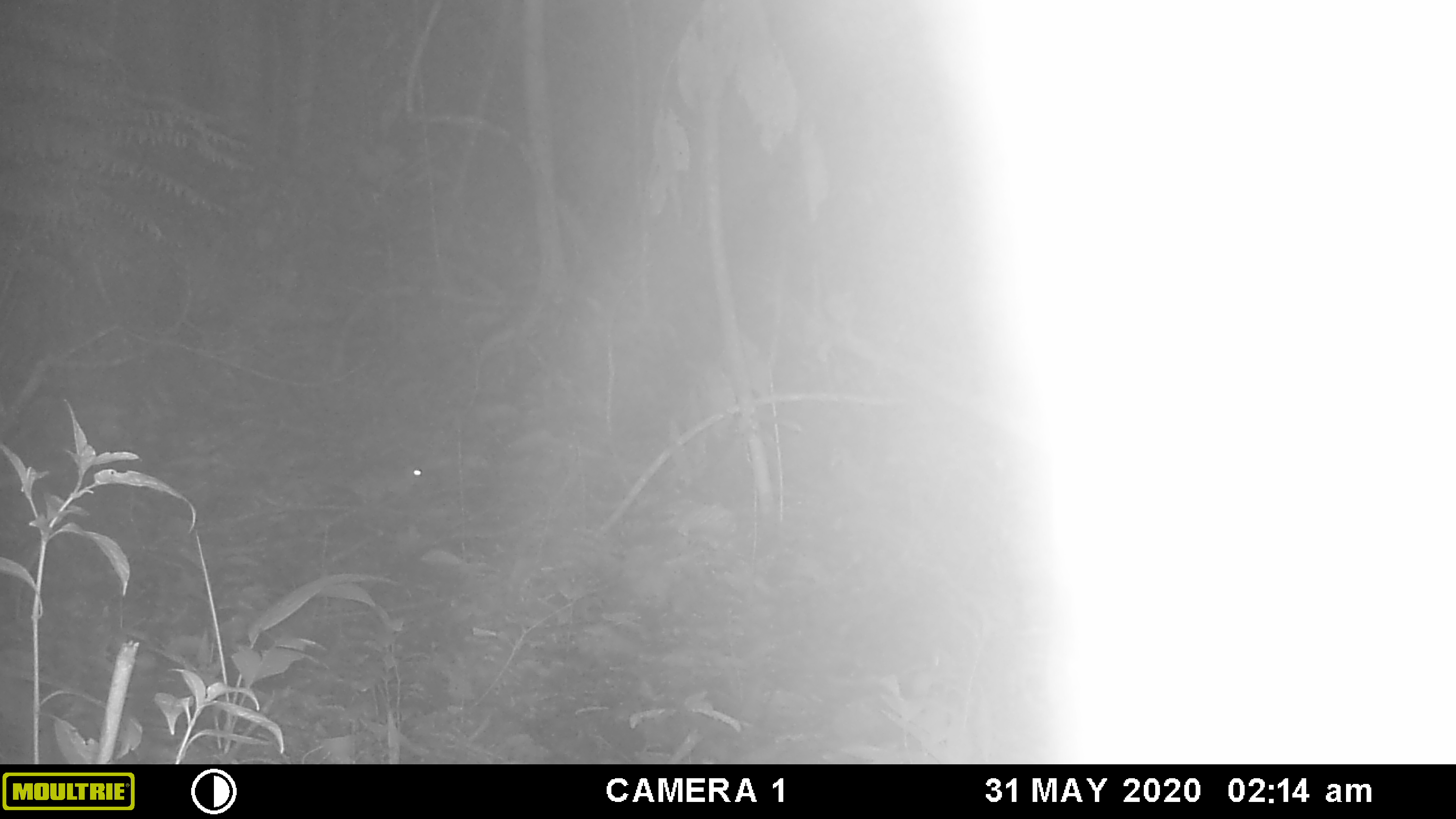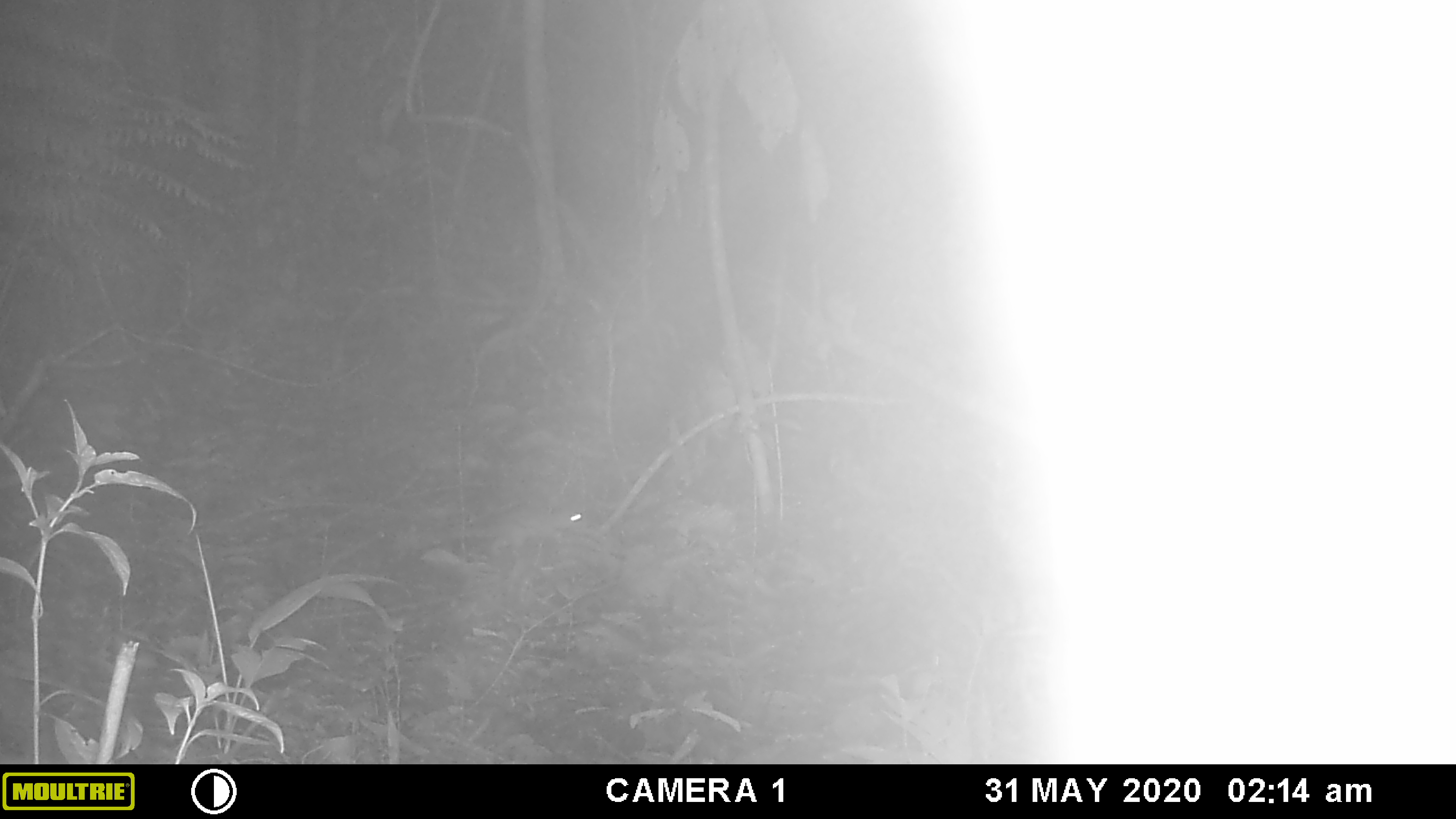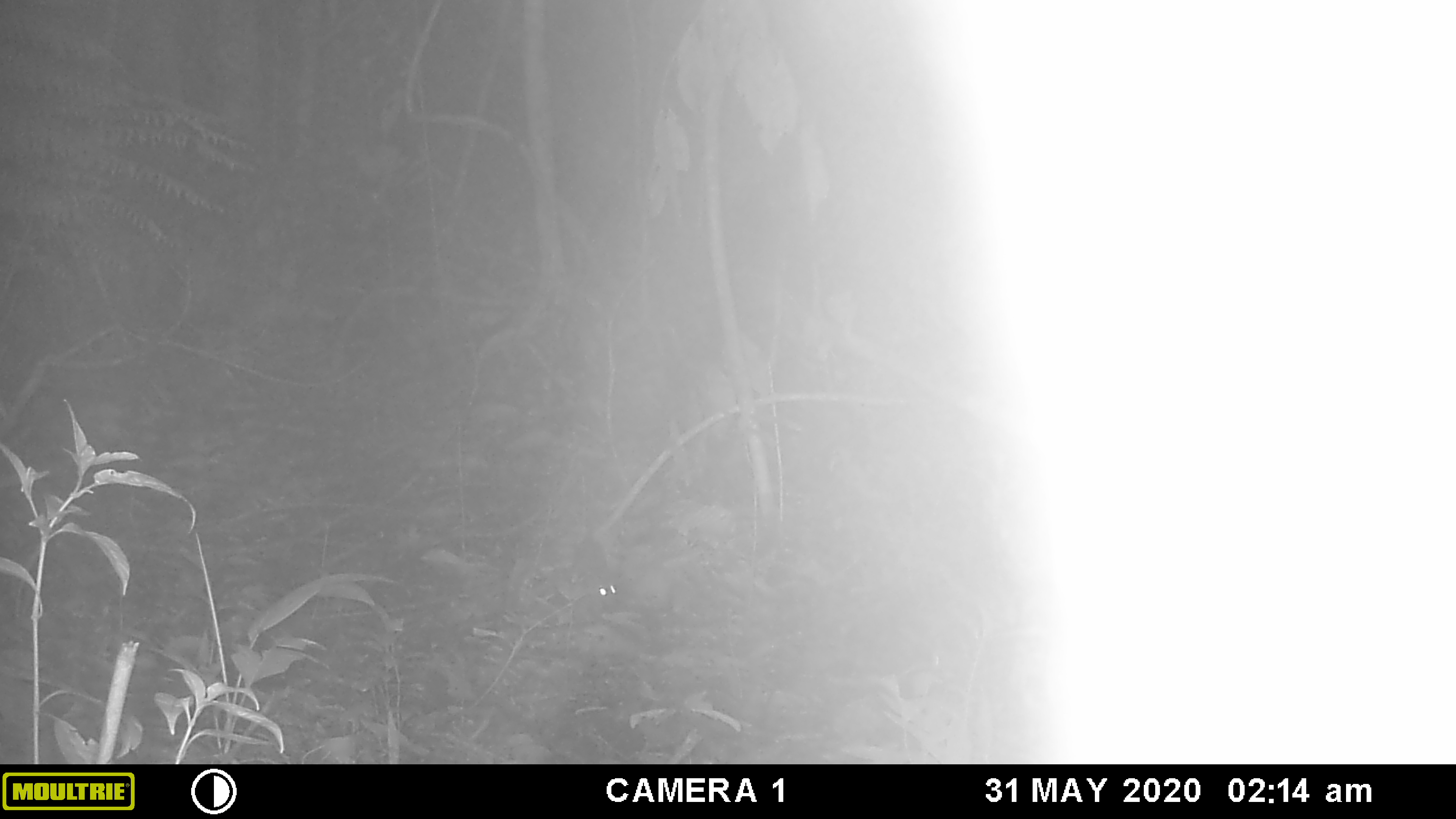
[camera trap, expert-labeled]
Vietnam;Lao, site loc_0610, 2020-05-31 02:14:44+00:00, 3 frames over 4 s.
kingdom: Animalia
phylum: Chordata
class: Mammalia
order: Rodentia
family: Muridae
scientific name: Muridae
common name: old-world mice and rats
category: unidentified murid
Unidentified murid (old-world mice and rats) (Muridae). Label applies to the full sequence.